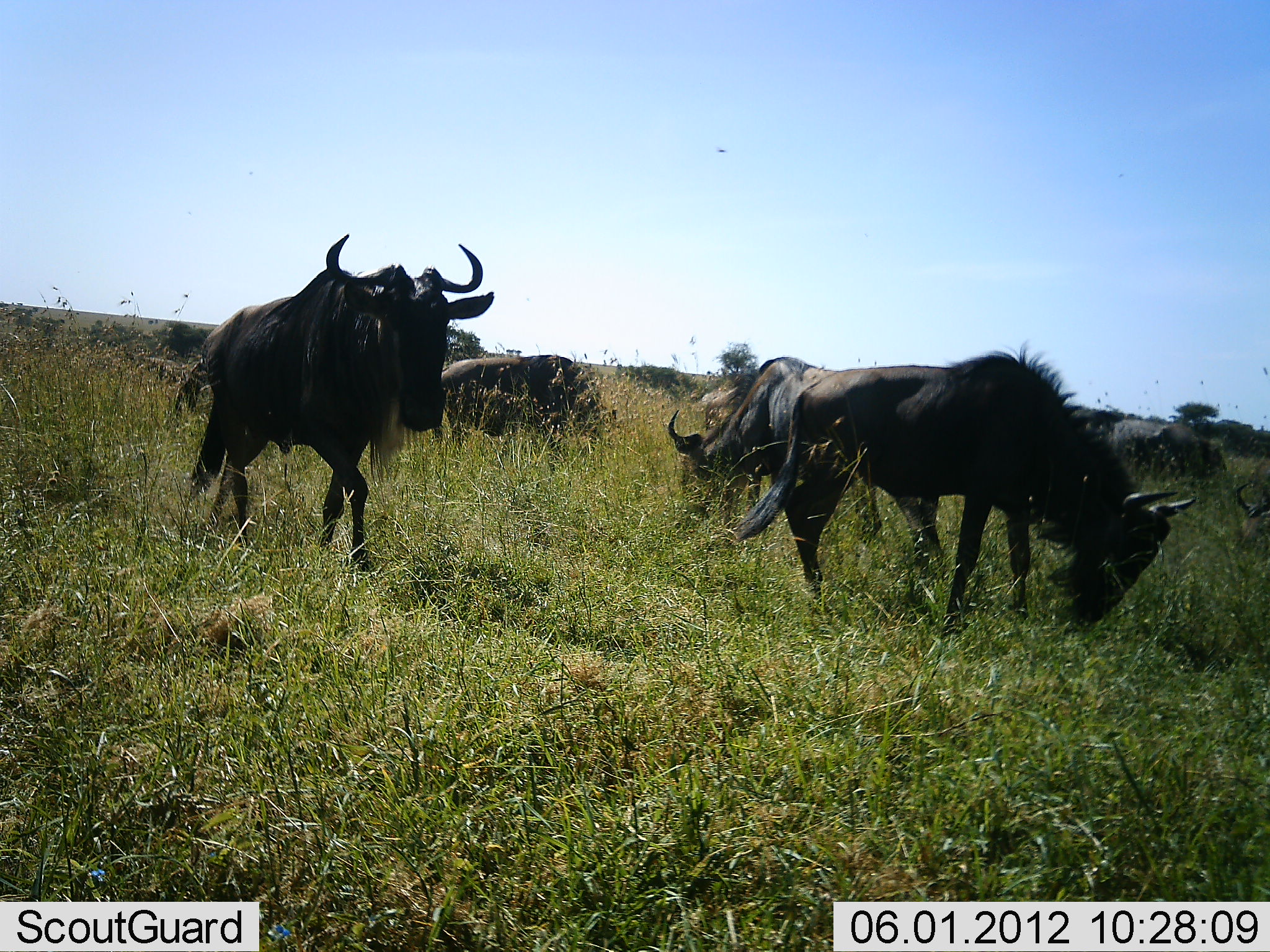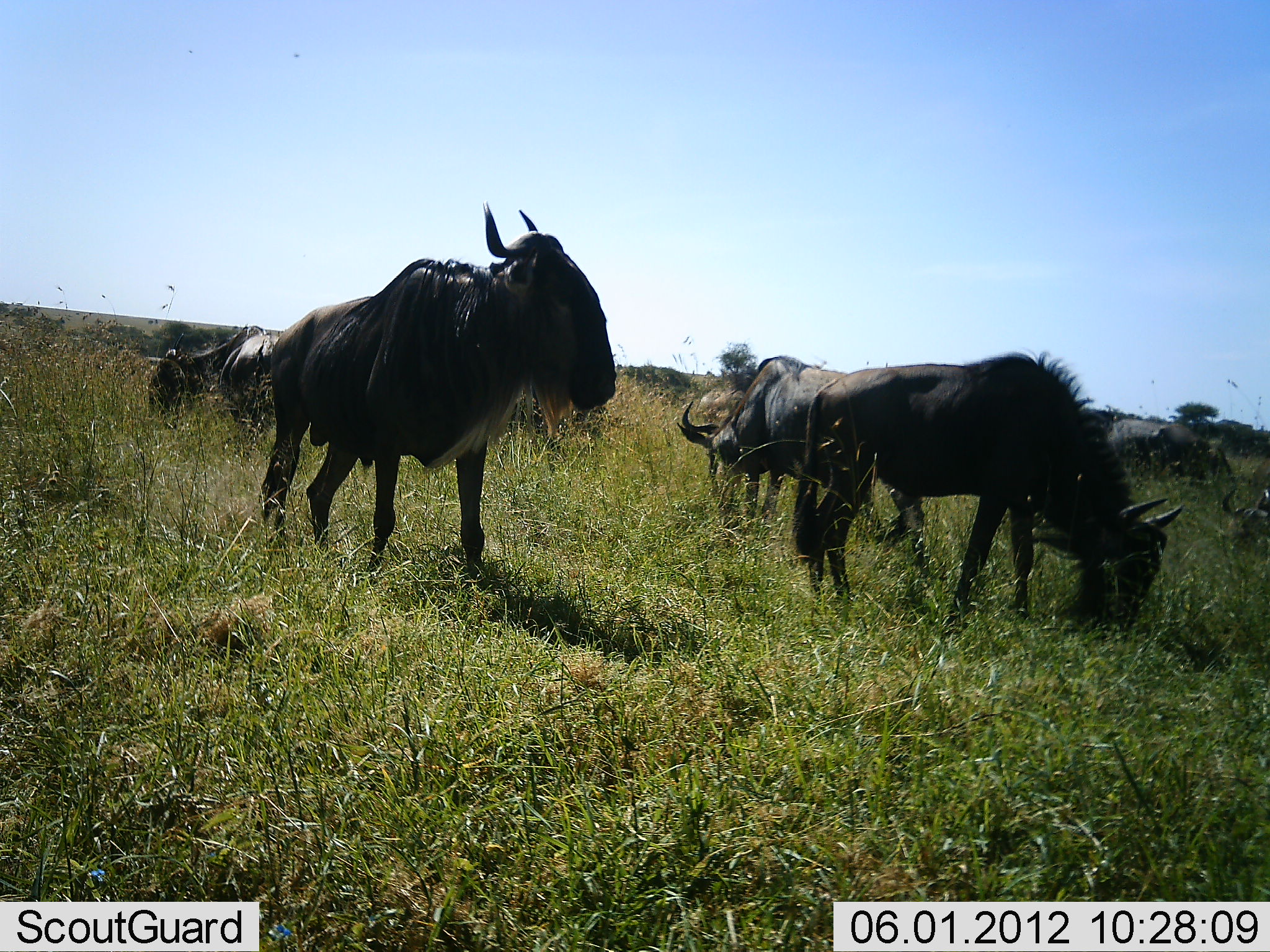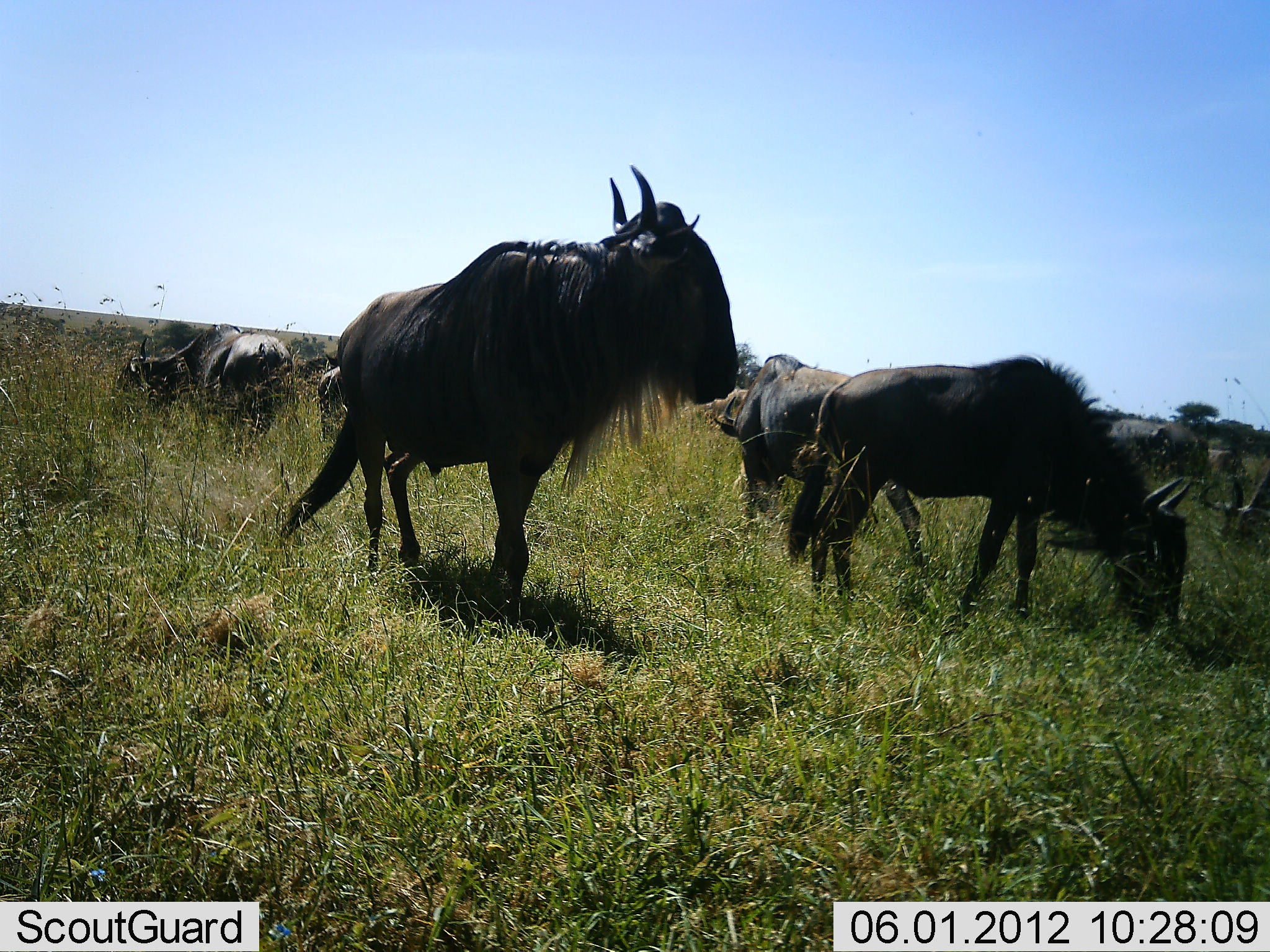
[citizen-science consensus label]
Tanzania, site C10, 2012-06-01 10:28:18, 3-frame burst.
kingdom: Animalia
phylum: Chordata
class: Mammalia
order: Artiodactyla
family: Bovidae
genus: Connochaetes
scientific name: Connochaetes taurinus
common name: blue wildebeest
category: wildebeest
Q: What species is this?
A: Wildebeest (blue wildebeest) (Connochaetes taurinus).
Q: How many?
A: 7.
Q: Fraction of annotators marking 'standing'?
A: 60%.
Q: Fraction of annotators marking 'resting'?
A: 0%.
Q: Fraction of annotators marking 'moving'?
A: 90%.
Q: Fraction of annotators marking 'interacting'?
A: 0%.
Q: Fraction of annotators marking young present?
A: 0%.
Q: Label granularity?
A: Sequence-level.